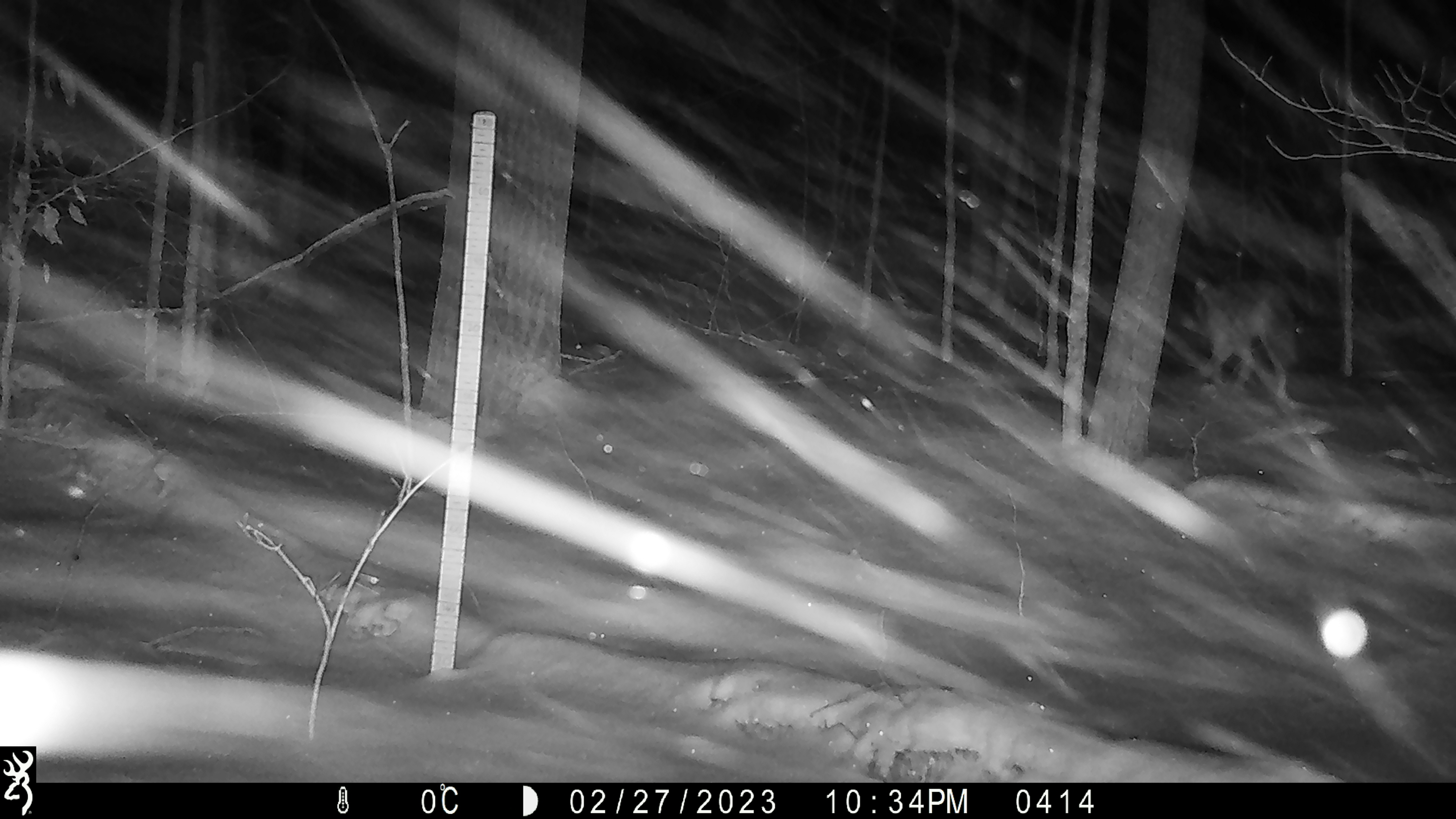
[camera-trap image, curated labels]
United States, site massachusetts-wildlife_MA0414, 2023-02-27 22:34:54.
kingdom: Animalia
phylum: Chordata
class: Mammalia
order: Carnivora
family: Canidae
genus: Canis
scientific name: Canis latrans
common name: coyote